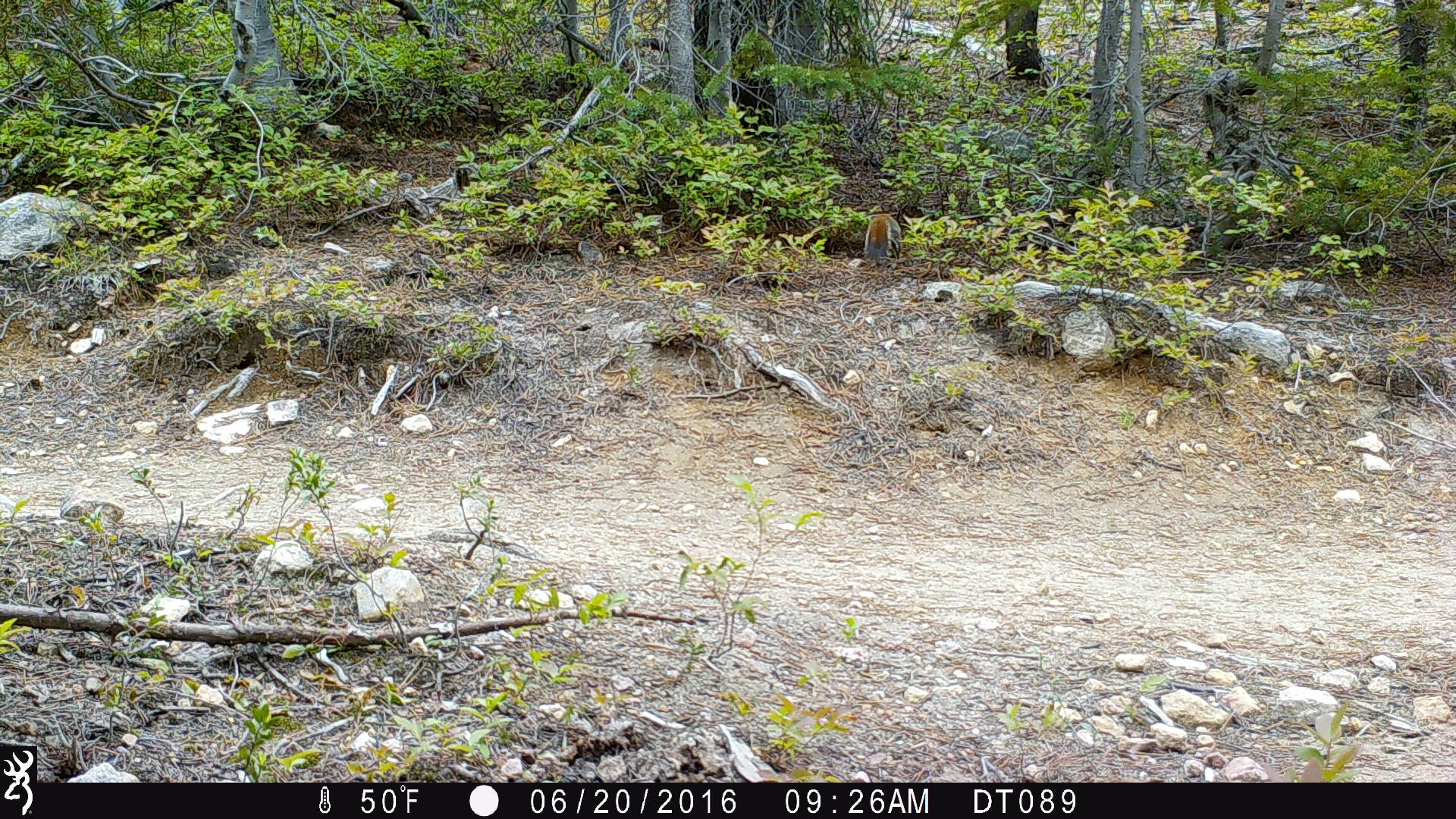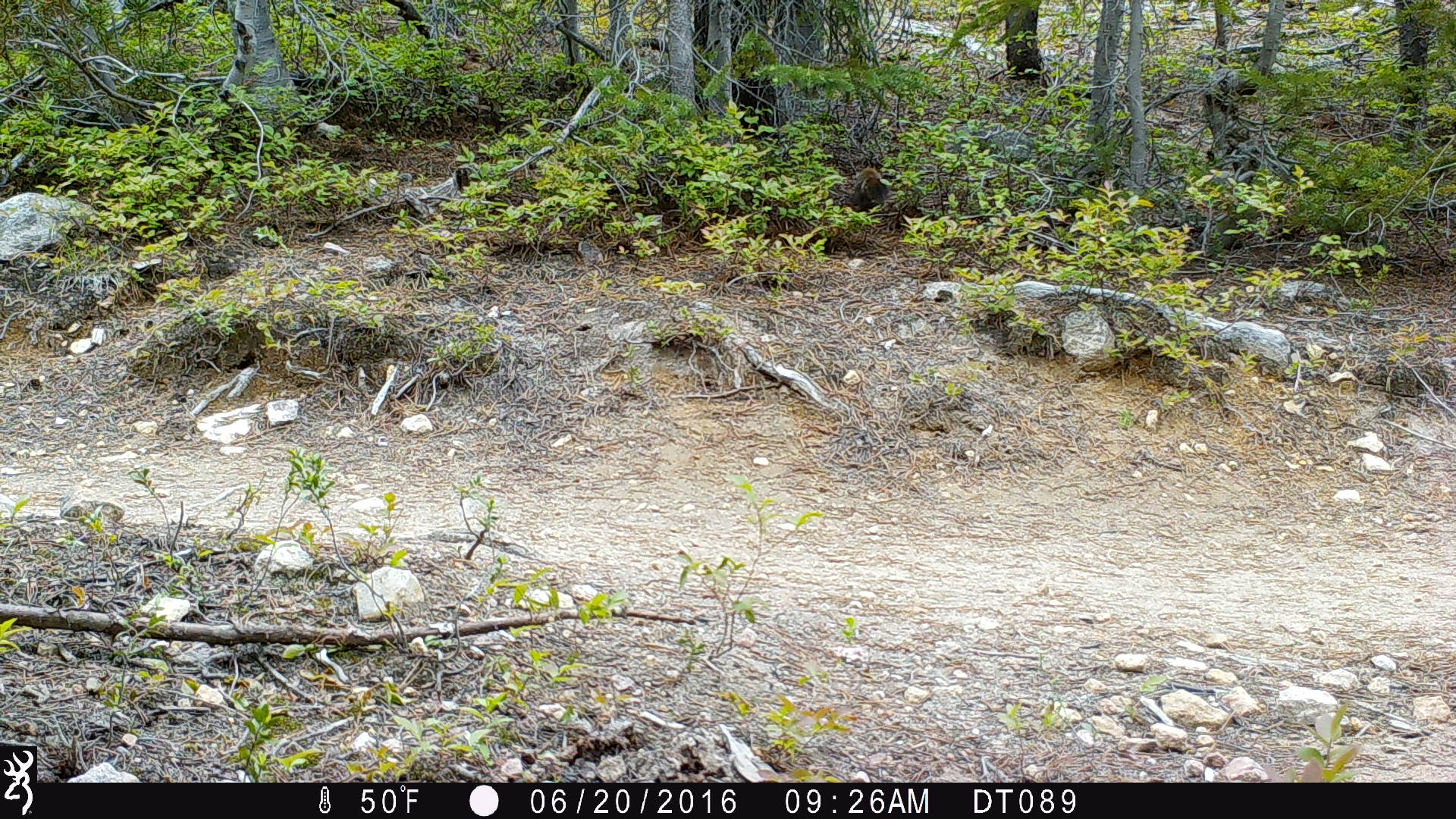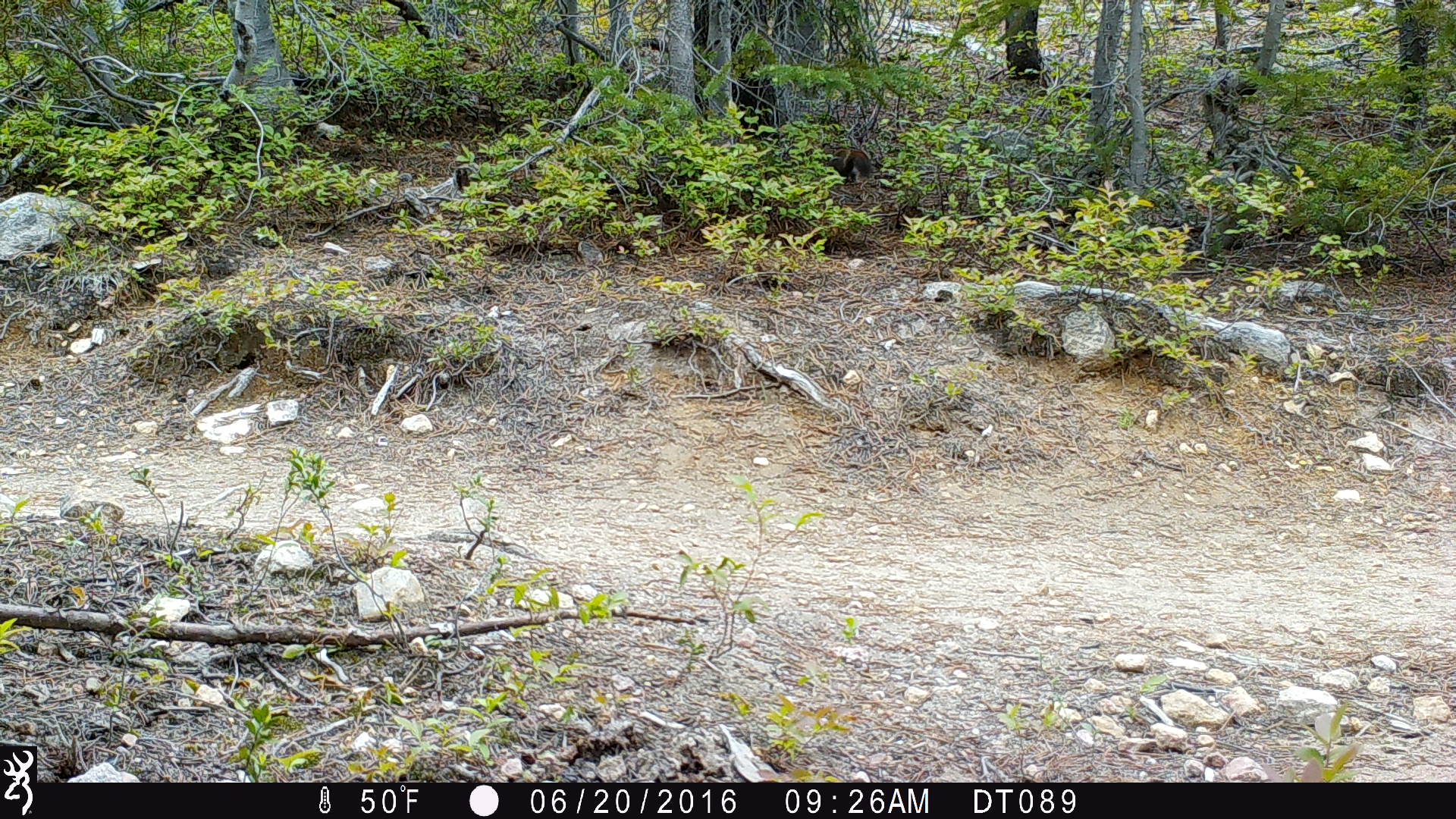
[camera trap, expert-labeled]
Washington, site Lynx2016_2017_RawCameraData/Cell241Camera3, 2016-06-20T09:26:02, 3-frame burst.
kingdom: Animalia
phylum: Chordata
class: Mammalia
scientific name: Mammalia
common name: small mammal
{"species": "small mammal (Mammalia)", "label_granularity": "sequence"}